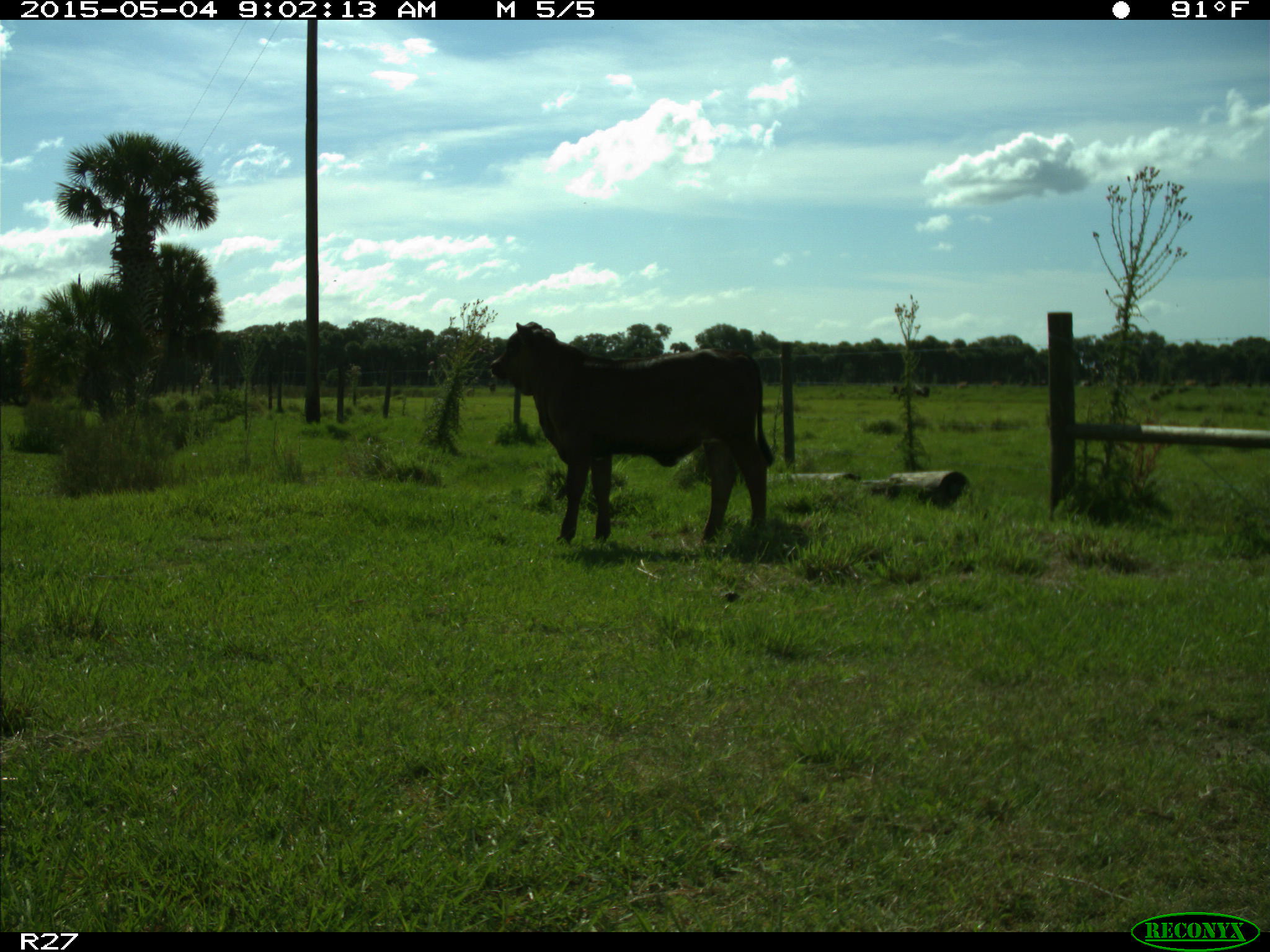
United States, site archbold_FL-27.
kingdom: Animalia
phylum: Chordata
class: Mammalia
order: Artiodactyla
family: Bovidae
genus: Bos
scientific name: Bos taurus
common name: domestic cow